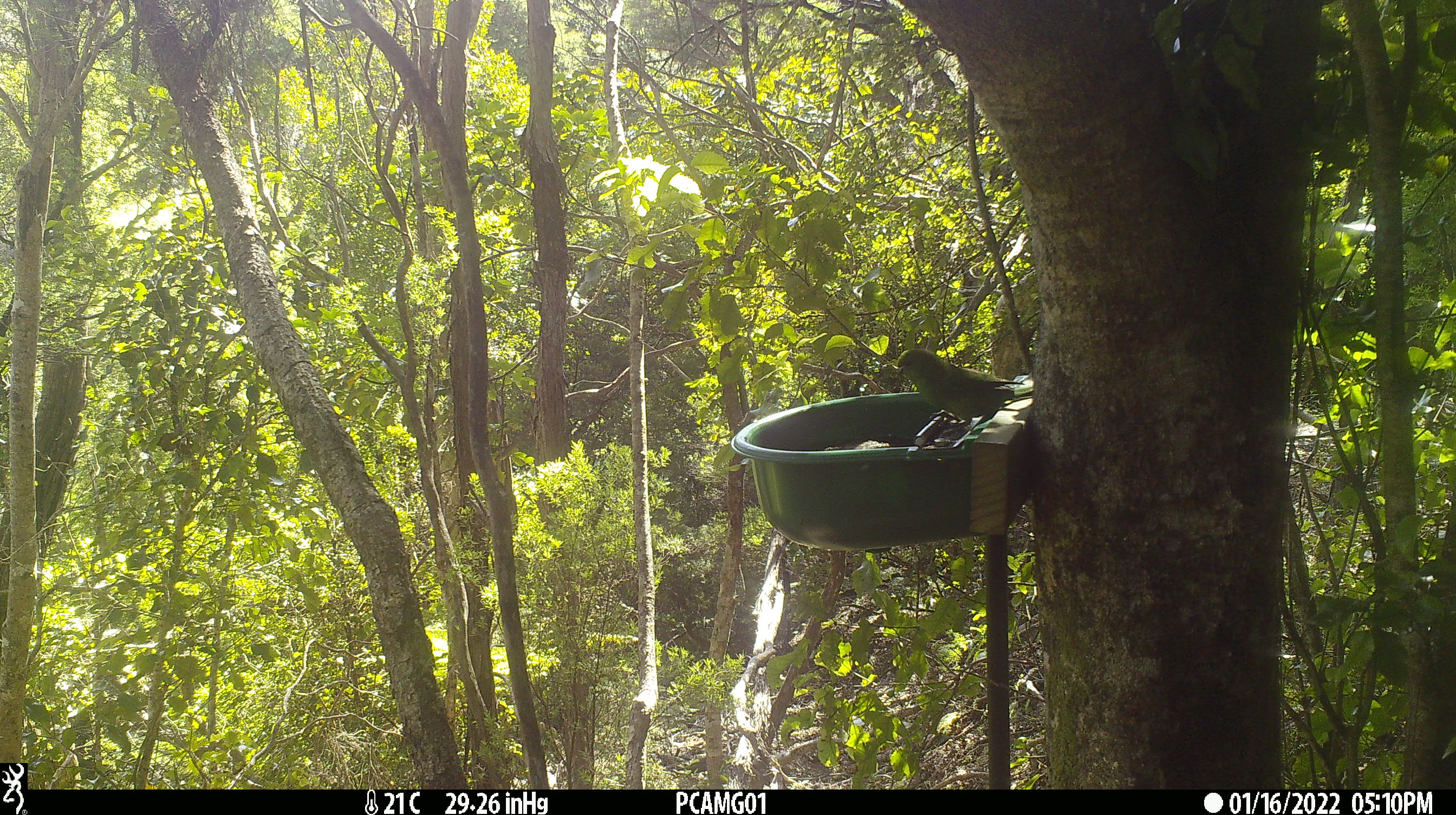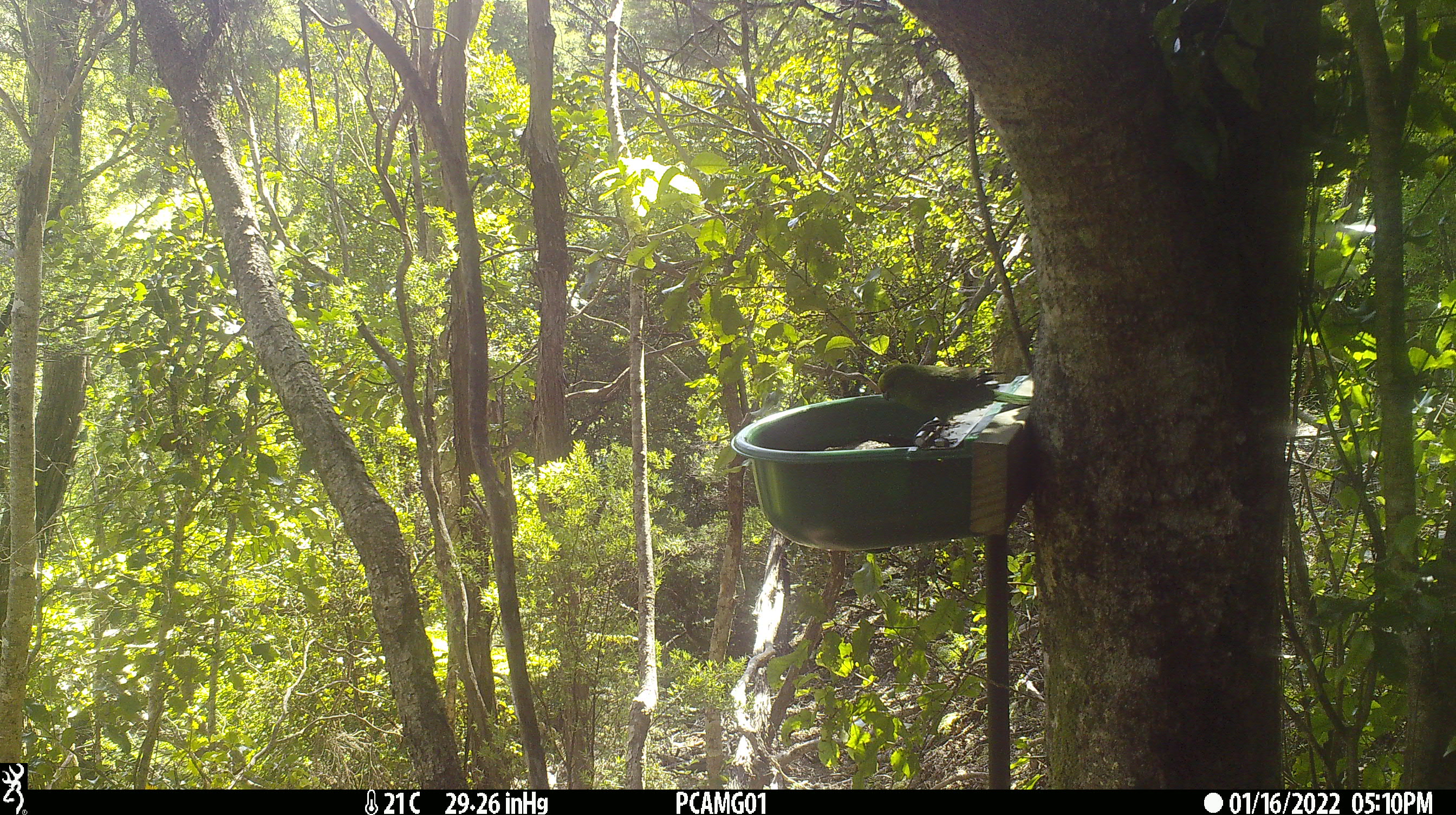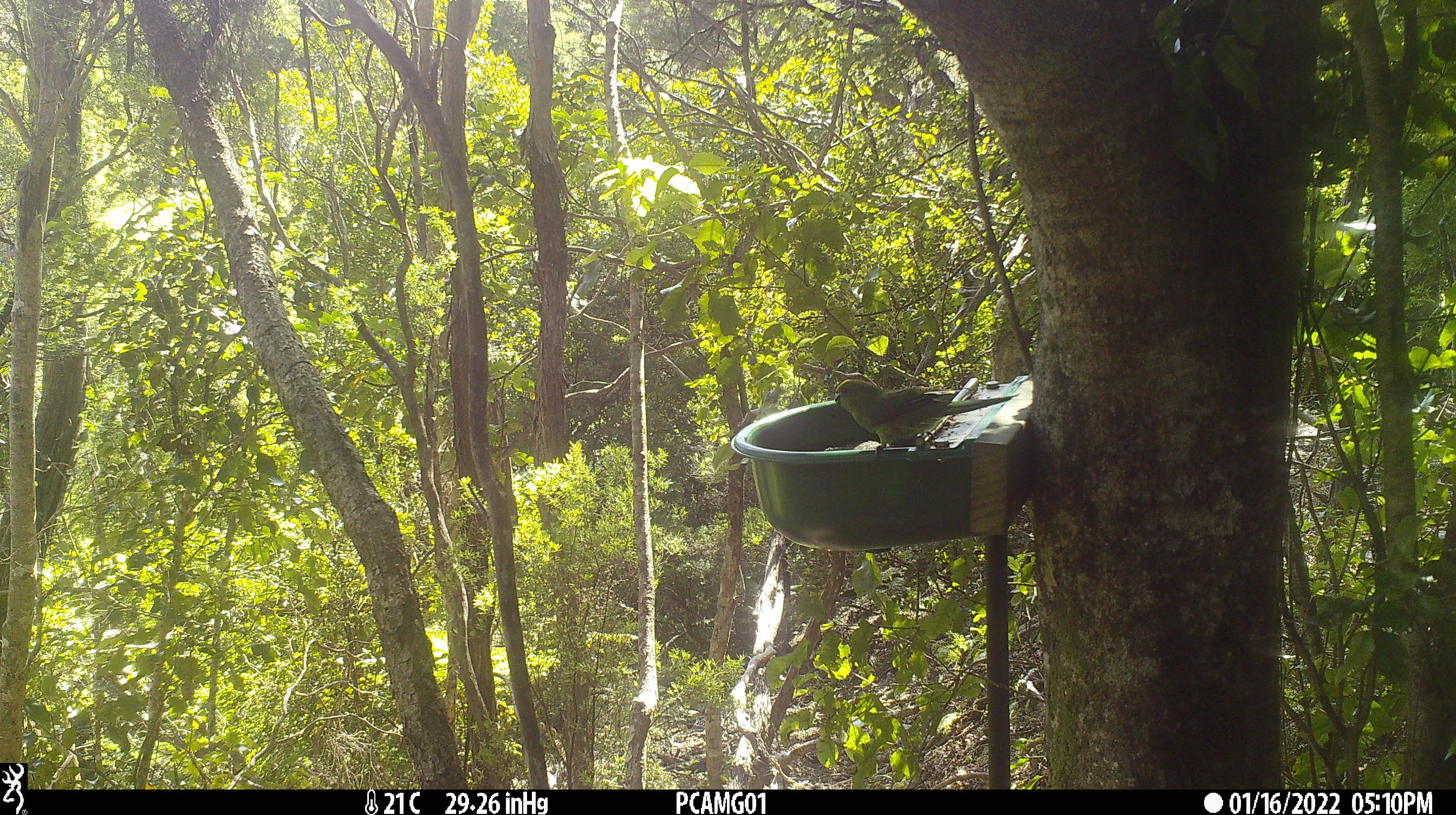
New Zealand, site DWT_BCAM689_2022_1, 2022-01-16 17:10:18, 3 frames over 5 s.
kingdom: Animalia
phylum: Chordata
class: Aves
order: Psittaciformes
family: Psittaculidae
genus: Cyanoramphus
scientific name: Cyanoramphus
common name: parakeet